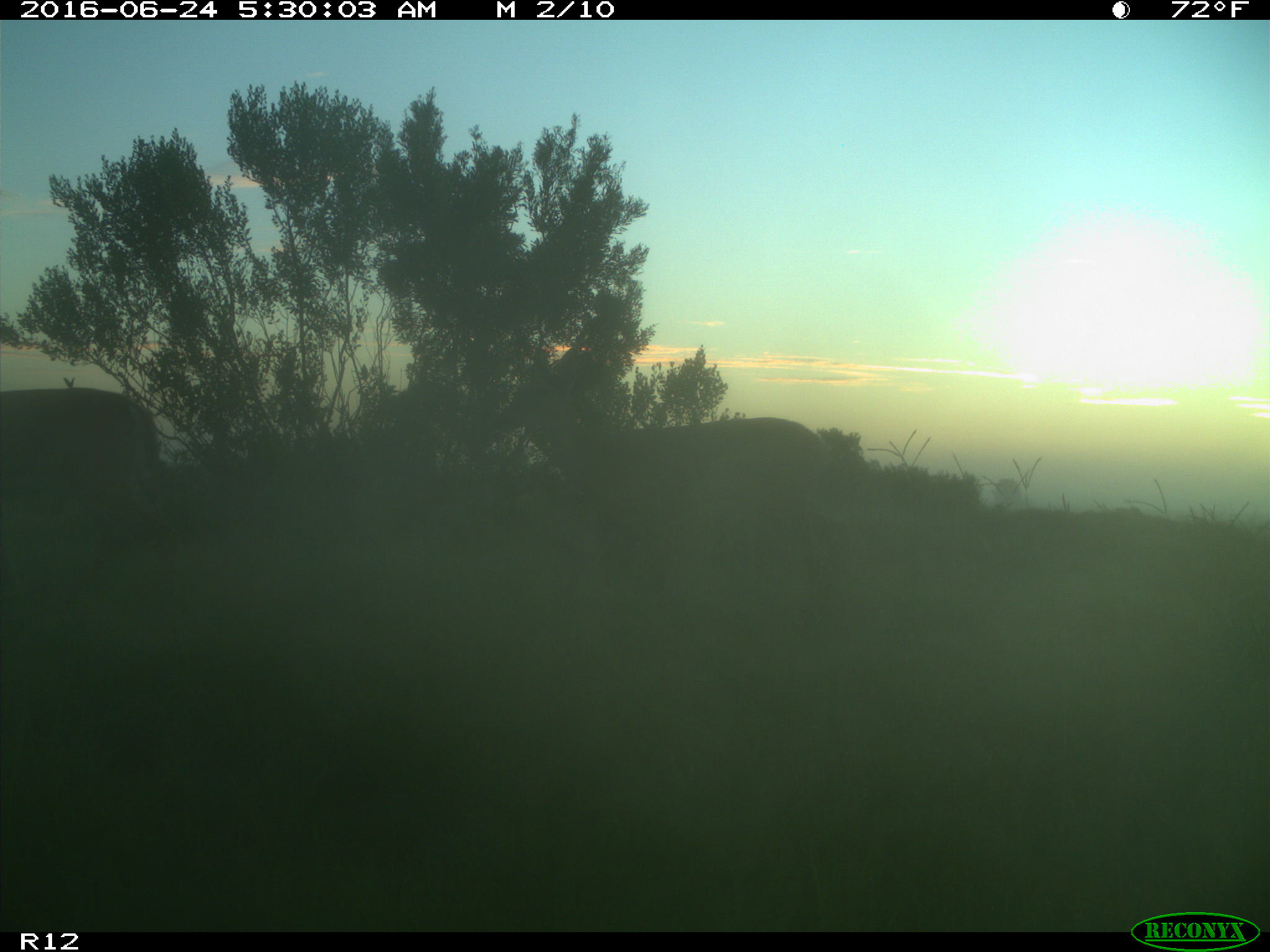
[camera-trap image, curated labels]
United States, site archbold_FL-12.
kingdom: Animalia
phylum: Chordata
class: Mammalia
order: Artiodactyla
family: Cervidae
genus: Odocoileus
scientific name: Odocoileus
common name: deer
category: unidentified deer